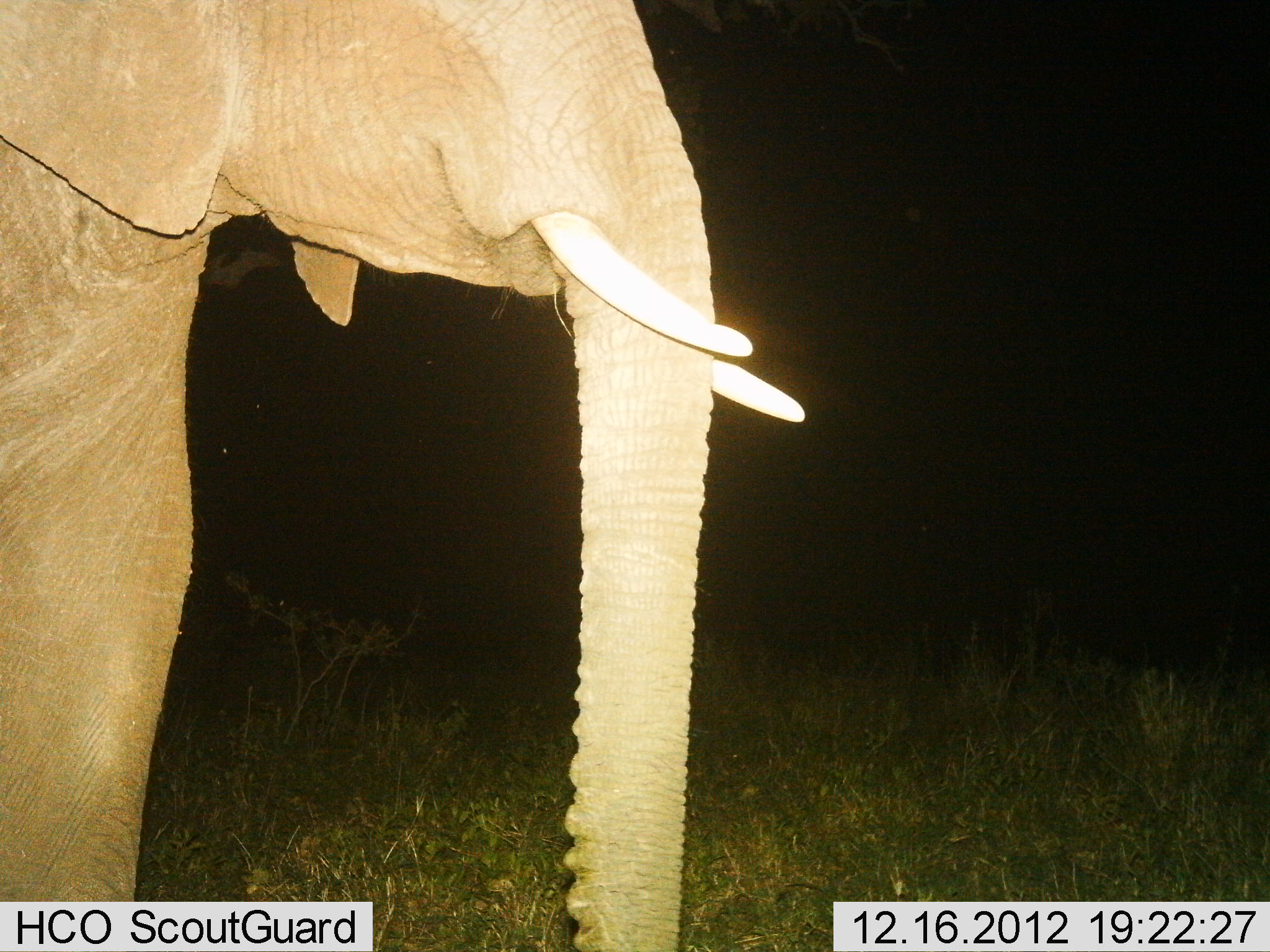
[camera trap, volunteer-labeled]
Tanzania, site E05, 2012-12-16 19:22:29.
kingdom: Animalia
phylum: Chordata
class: Mammalia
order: Proboscidea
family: Elephantidae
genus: Loxodonta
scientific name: Loxodonta africana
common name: african bush elephant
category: elephant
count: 1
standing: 100%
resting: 0%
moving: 0%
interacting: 0%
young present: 0%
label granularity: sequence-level